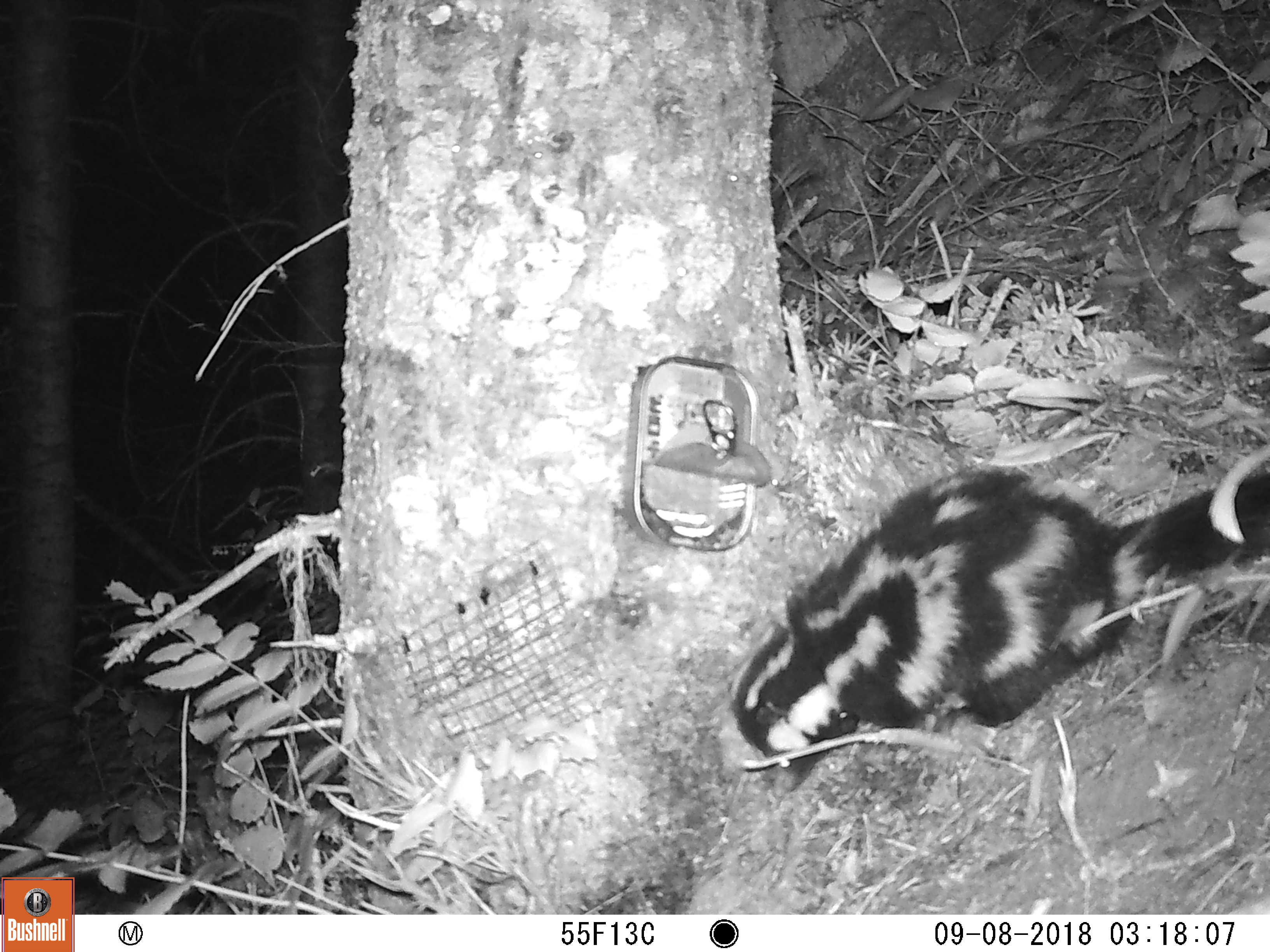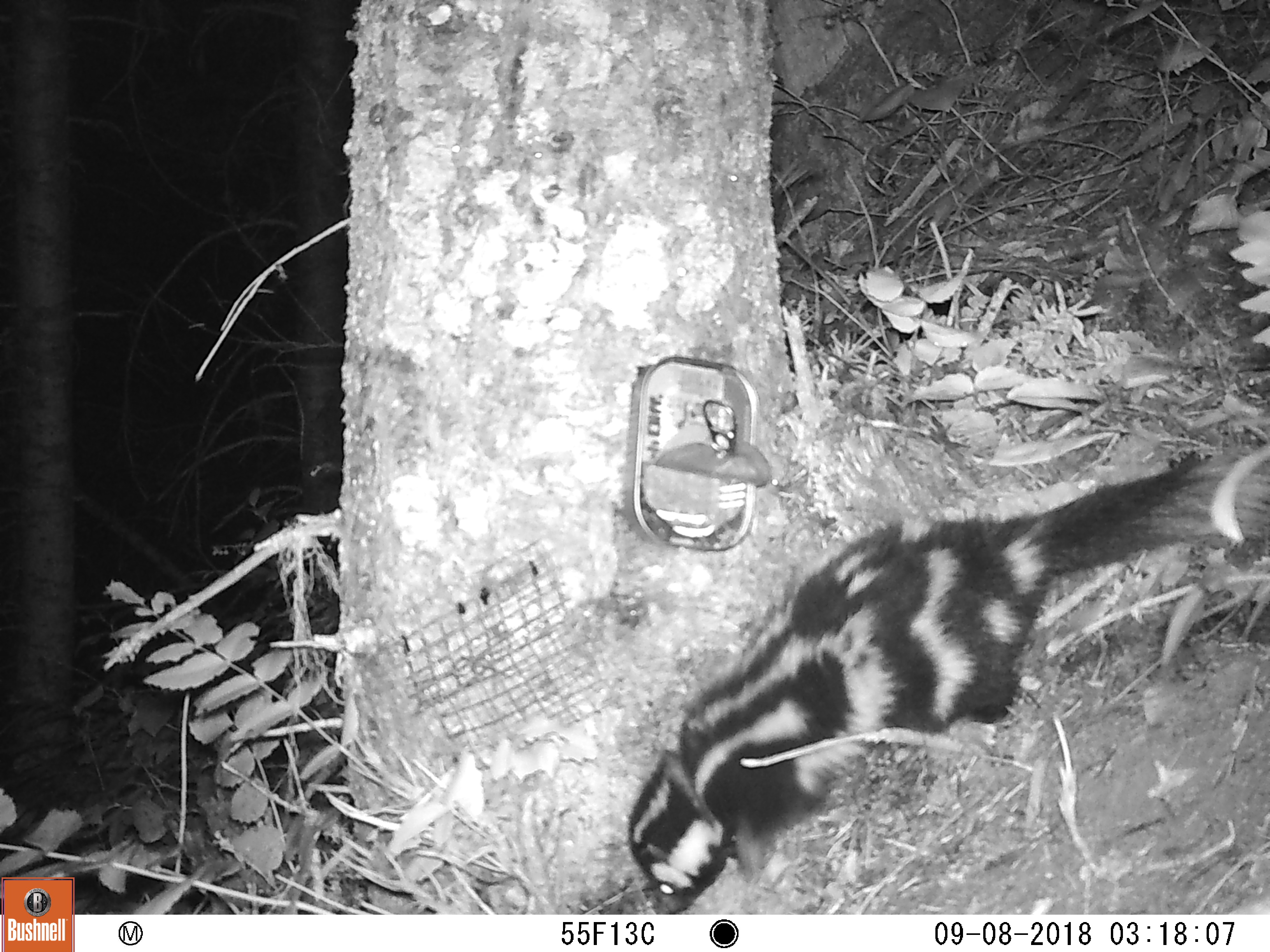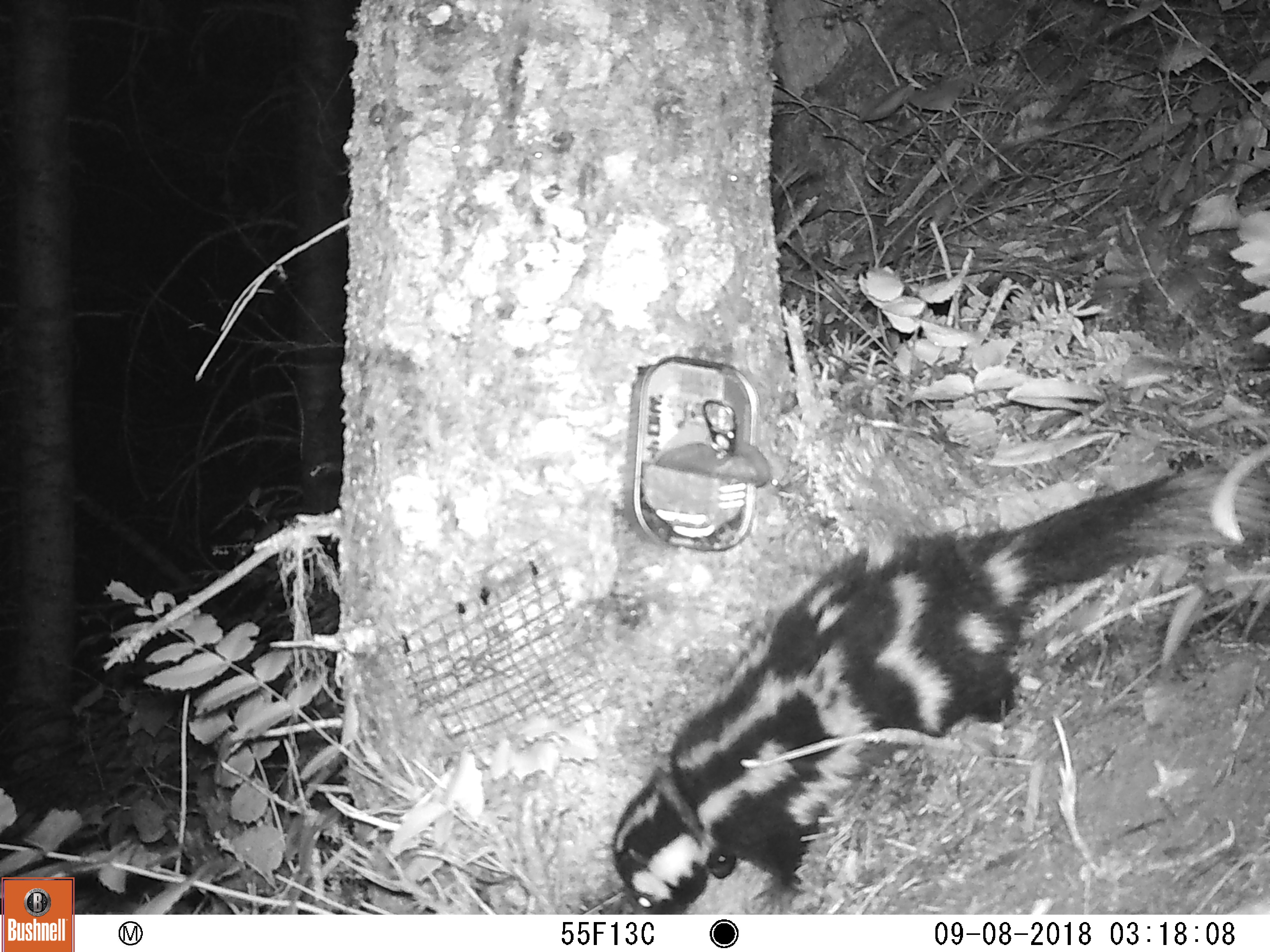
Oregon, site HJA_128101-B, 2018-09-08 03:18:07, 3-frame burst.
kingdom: Animalia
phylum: Chordata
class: Mammalia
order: Carnivora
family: Mephitidae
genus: Spilogale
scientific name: Spilogale gracilis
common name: western spotted skunk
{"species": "western spotted skunk (Spilogale gracilis)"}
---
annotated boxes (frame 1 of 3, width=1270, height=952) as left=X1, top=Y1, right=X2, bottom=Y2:
western spotted skunk: left=715, top=438, right=1263, bottom=788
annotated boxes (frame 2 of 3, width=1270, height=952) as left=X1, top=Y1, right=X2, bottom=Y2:
western spotted skunk: left=610, top=418, right=1263, bottom=909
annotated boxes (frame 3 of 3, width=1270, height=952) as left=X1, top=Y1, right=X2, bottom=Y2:
western spotted skunk: left=590, top=436, right=1263, bottom=909